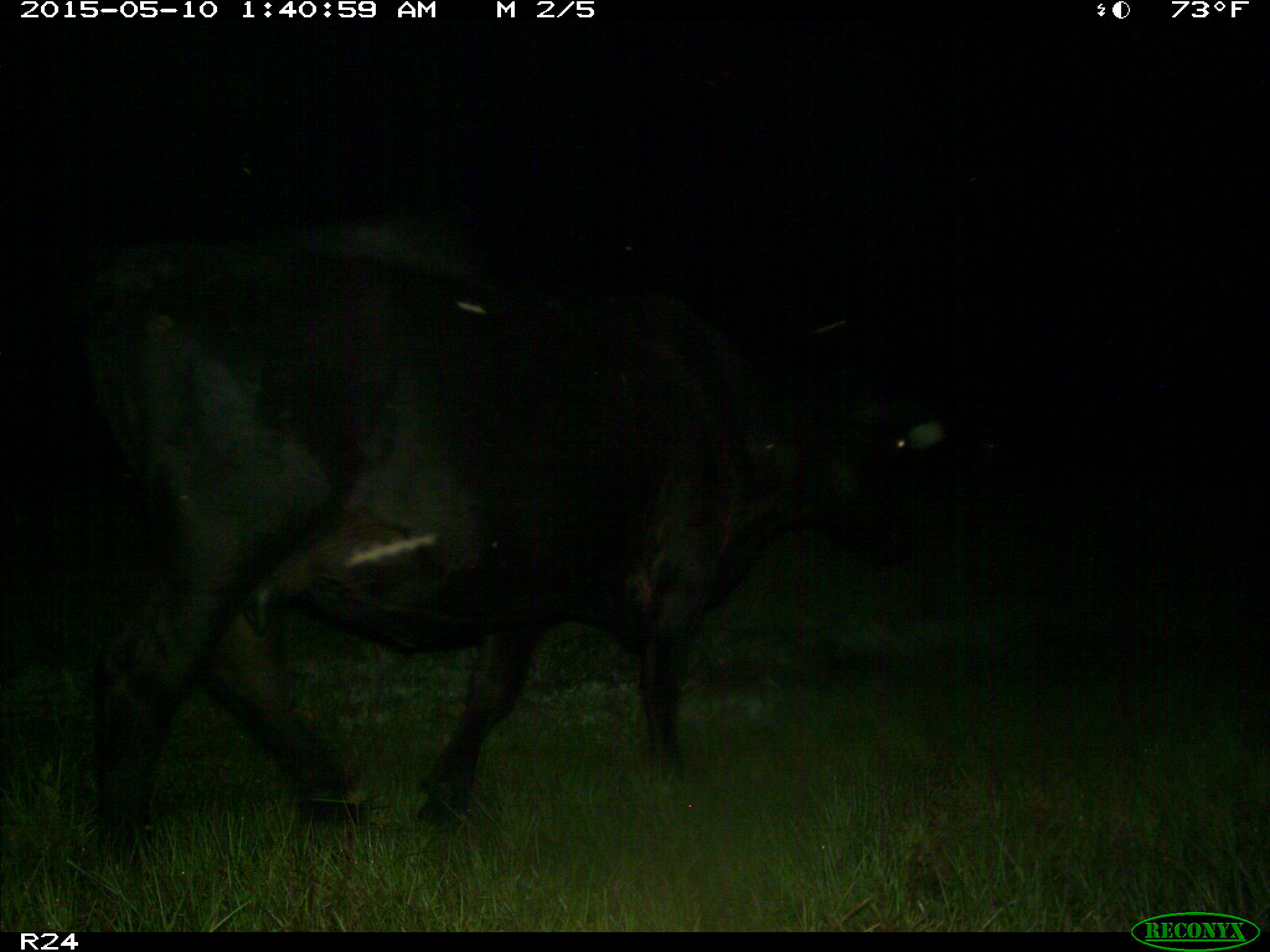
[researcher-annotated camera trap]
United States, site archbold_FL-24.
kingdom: Animalia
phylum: Chordata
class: Mammalia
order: Artiodactyla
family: Bovidae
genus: Bos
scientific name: Bos taurus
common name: domestic cow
Bos taurus (domestic cow).